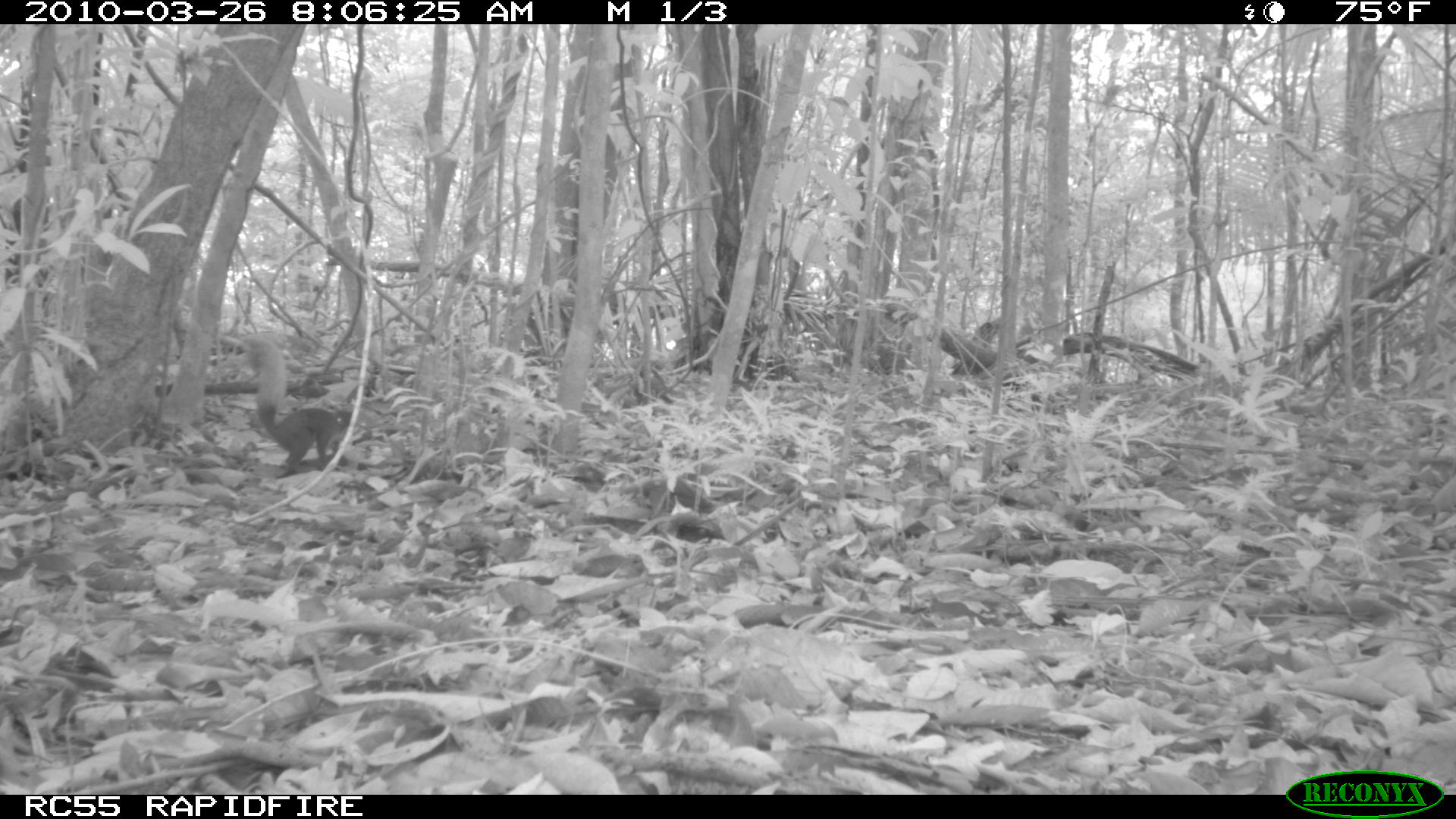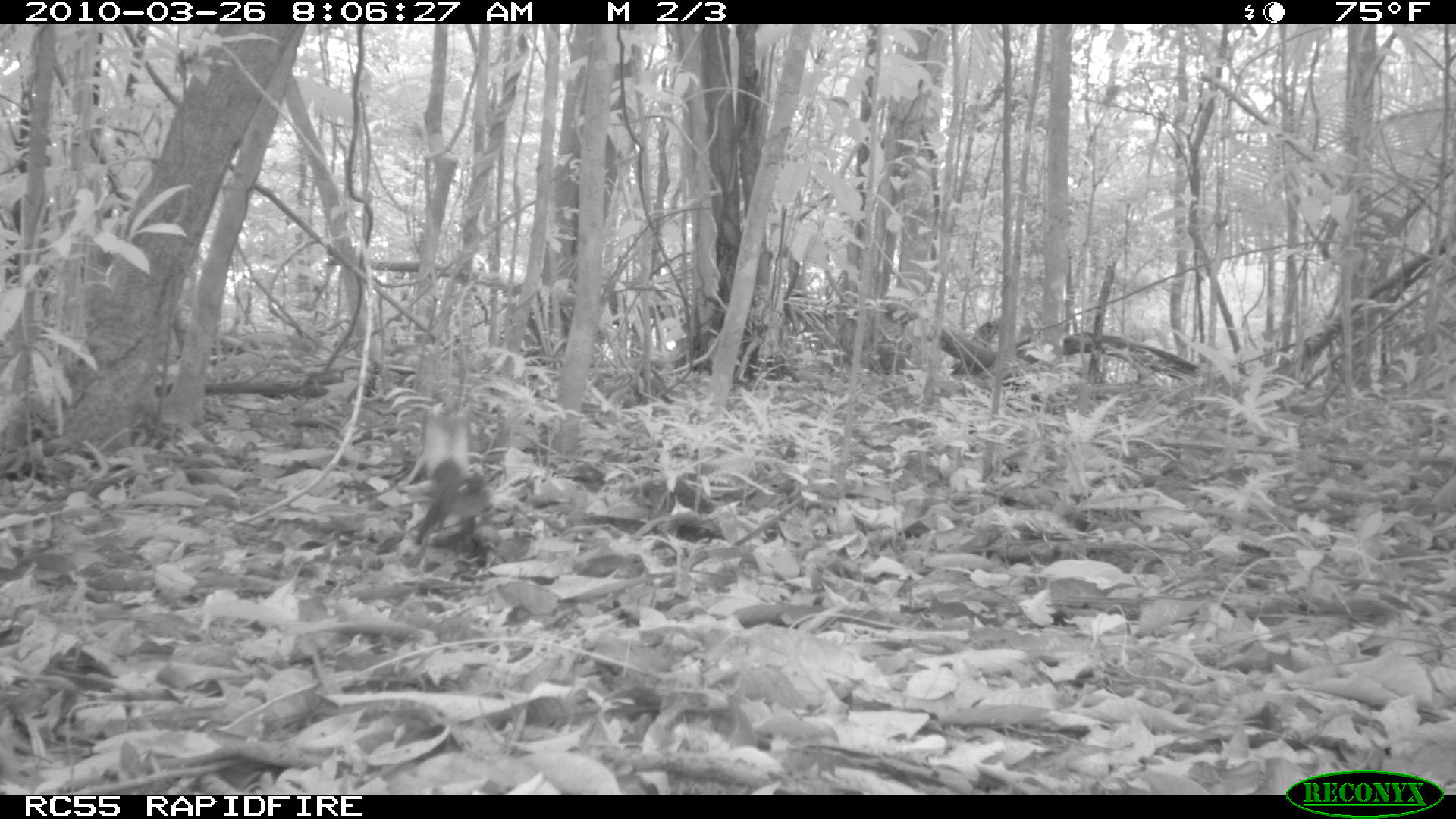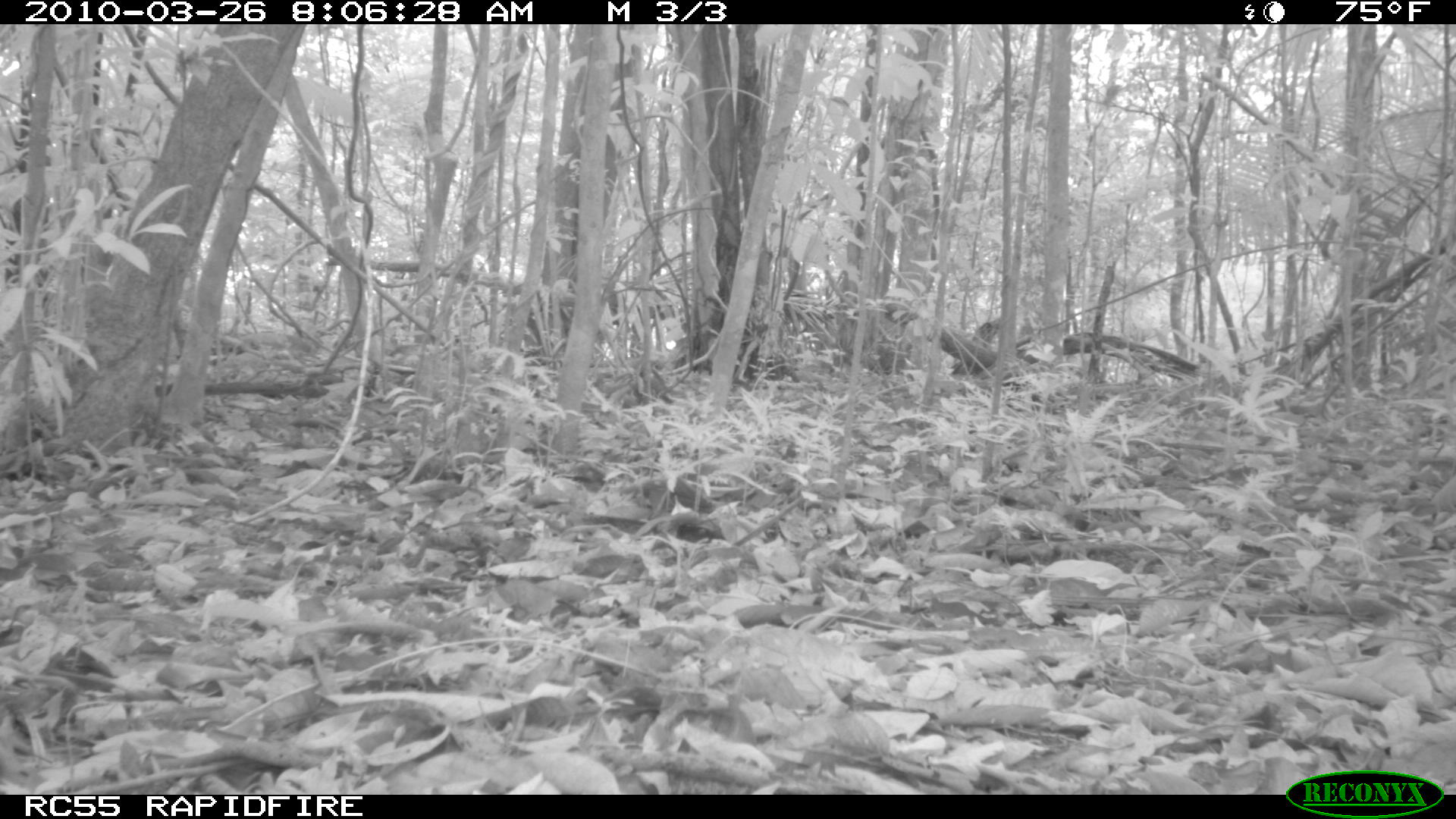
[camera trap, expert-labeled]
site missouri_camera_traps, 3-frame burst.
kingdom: Animalia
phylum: Chordata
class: Mammalia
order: Rodentia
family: Sciuridae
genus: Tamiasciurus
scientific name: Tamiasciurus hudsonicus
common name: red squirrel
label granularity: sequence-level